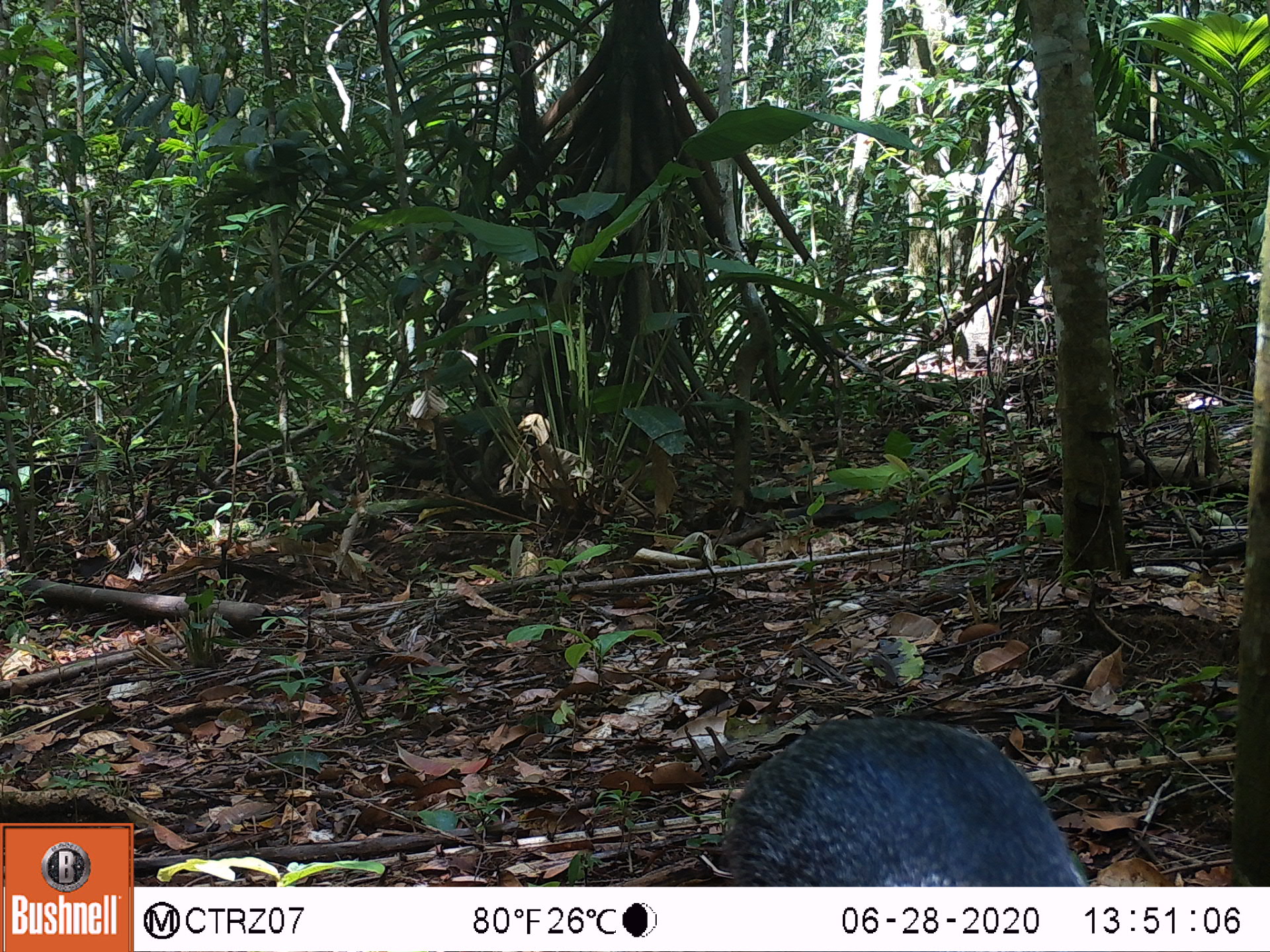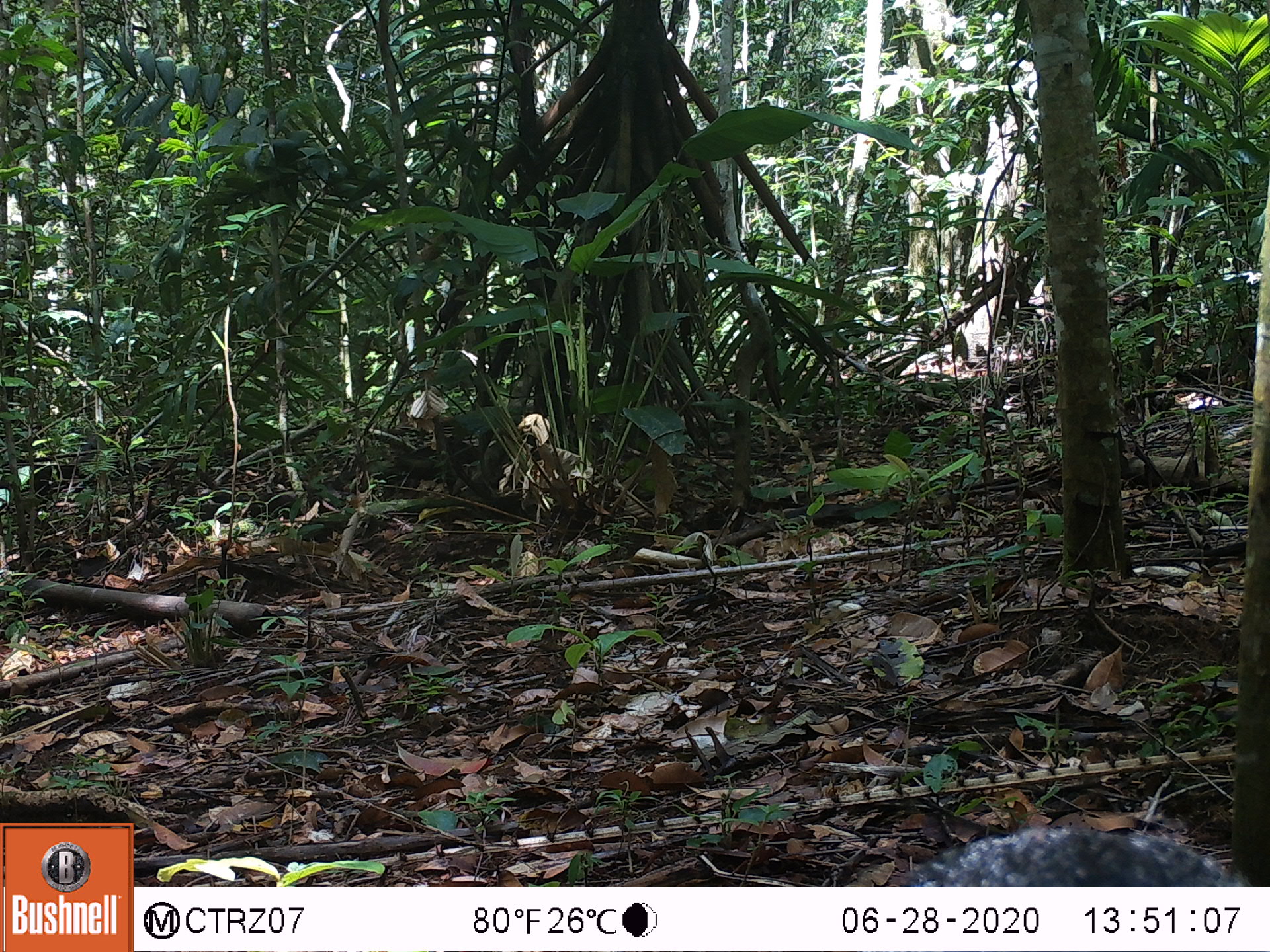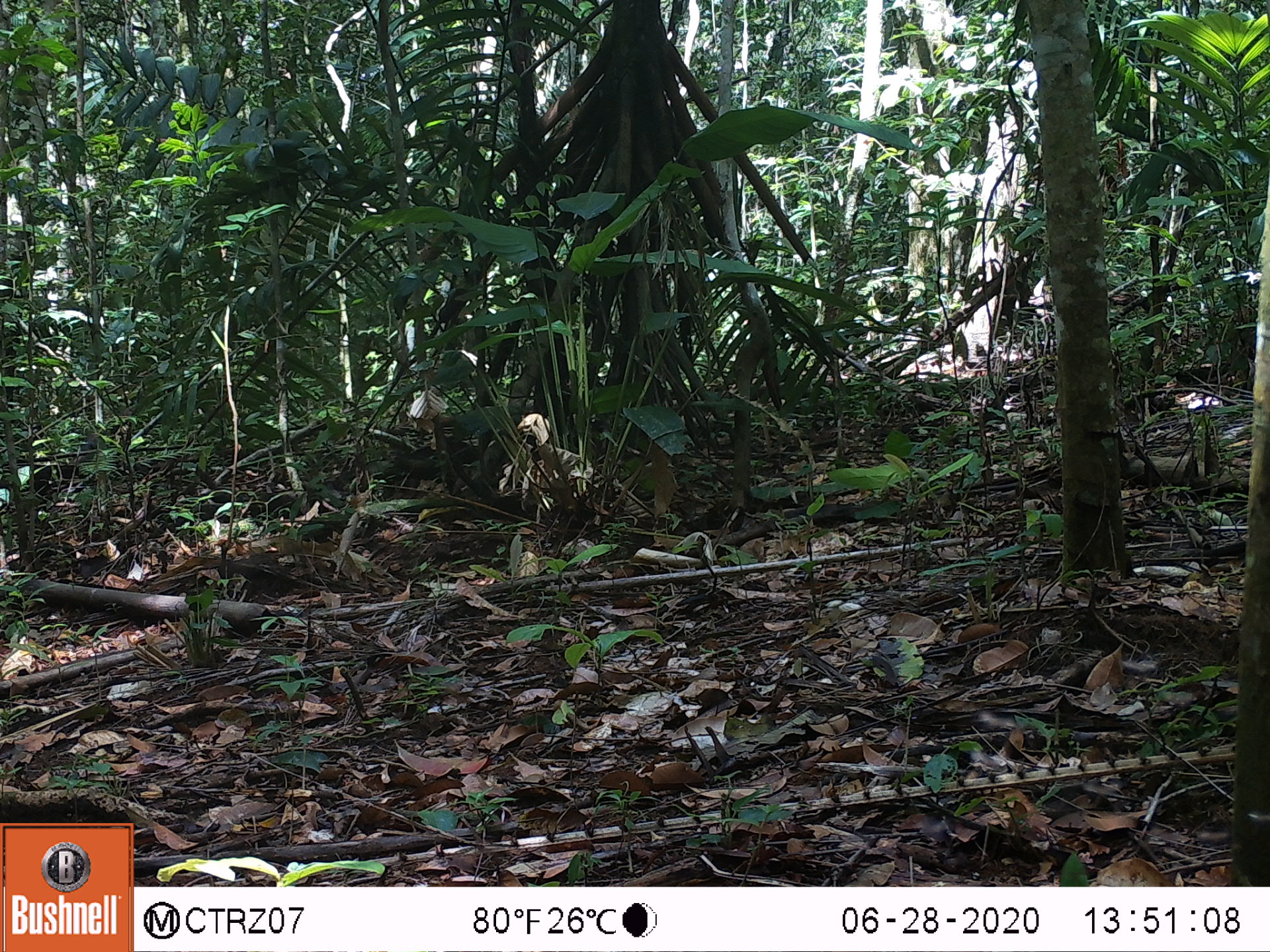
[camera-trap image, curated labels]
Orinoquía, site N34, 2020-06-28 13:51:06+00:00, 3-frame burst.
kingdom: Animalia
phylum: Chordata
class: Mammalia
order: Rodentia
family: Dasyproctidae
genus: Dasyprocta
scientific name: Dasyprocta fuliginosa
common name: black agouti